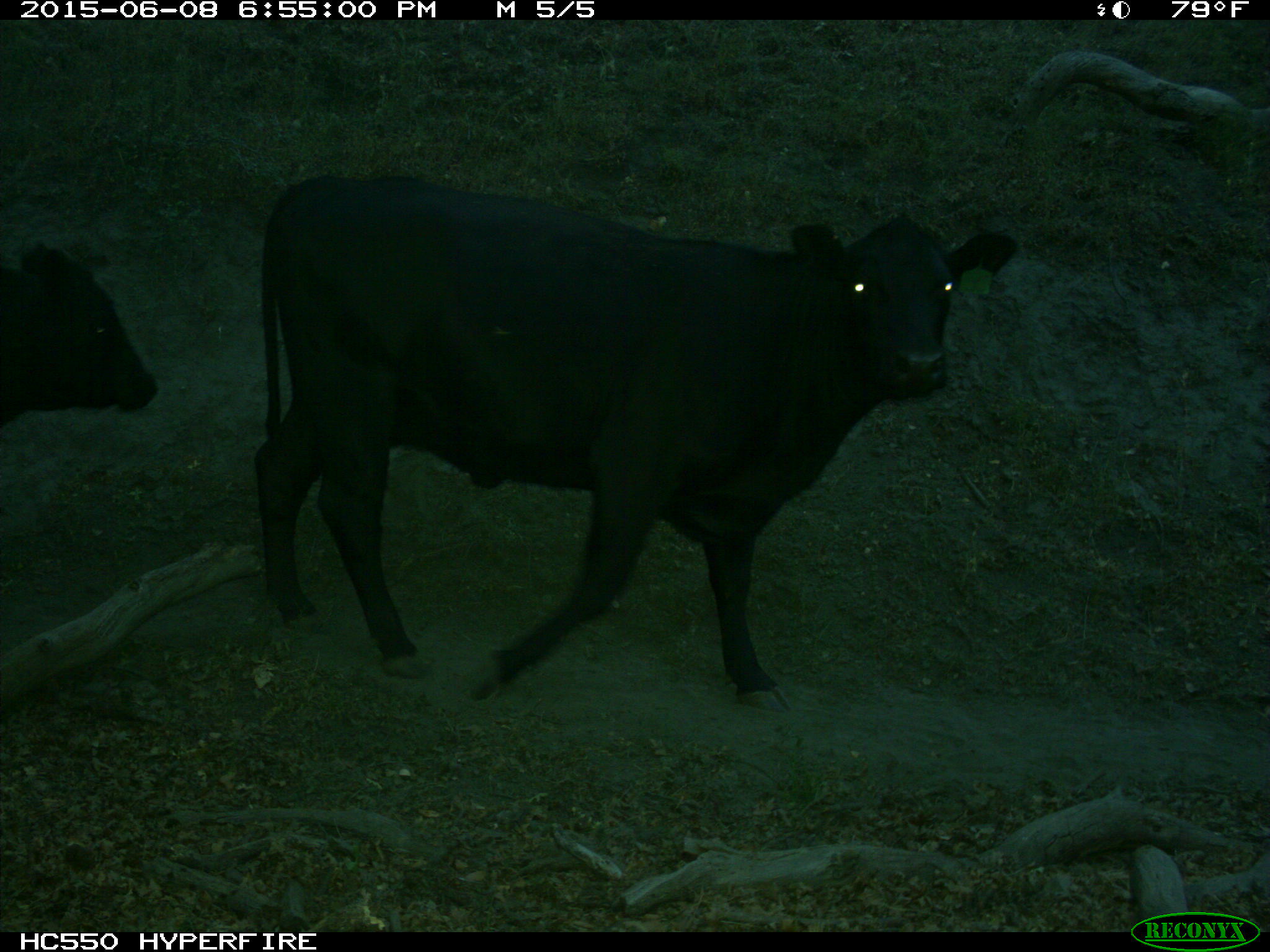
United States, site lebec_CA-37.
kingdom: Animalia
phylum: Chordata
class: Mammalia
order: Artiodactyla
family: Bovidae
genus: Bos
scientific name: Bos taurus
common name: domestic cow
Bos taurus (domestic cow).